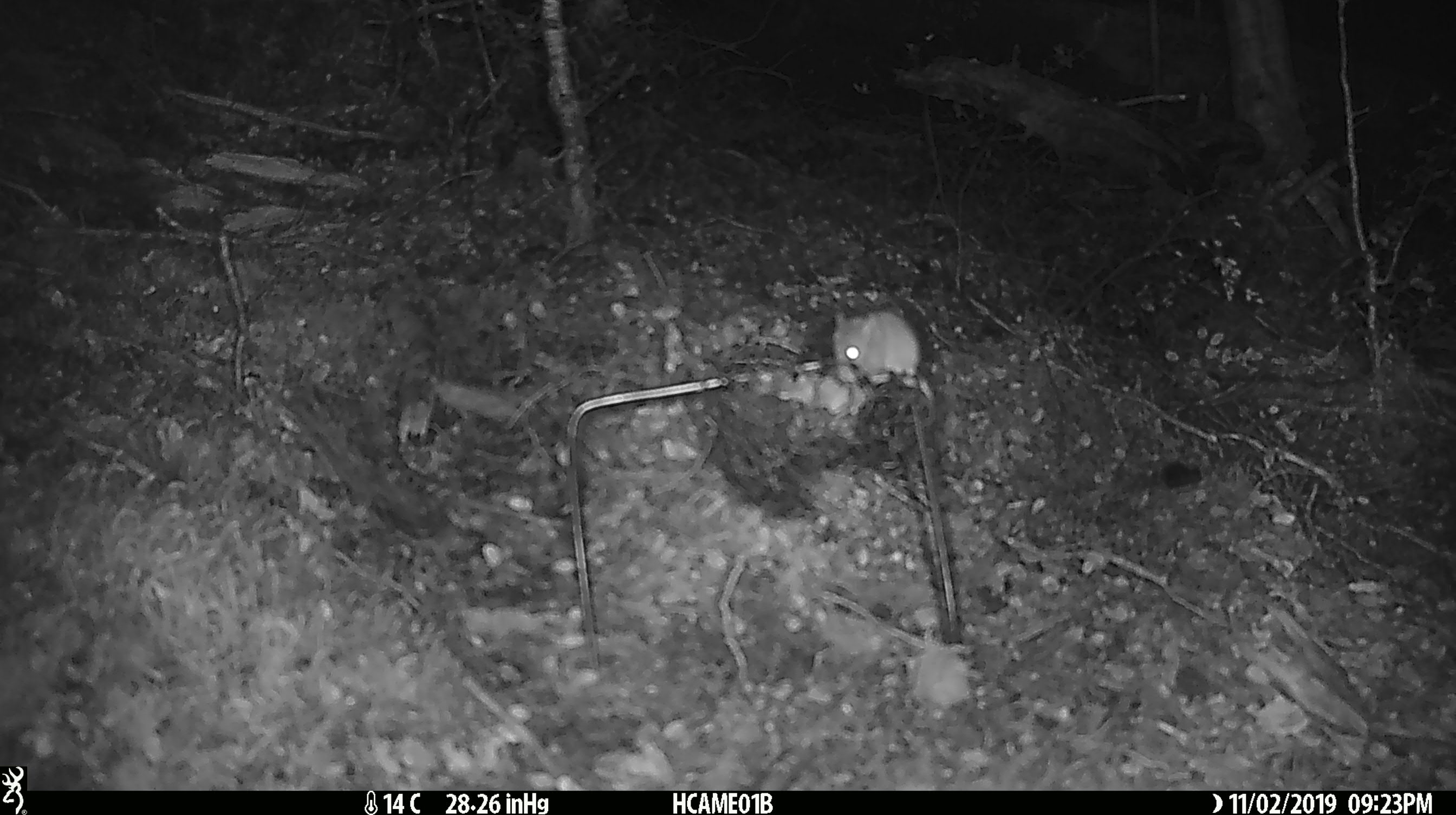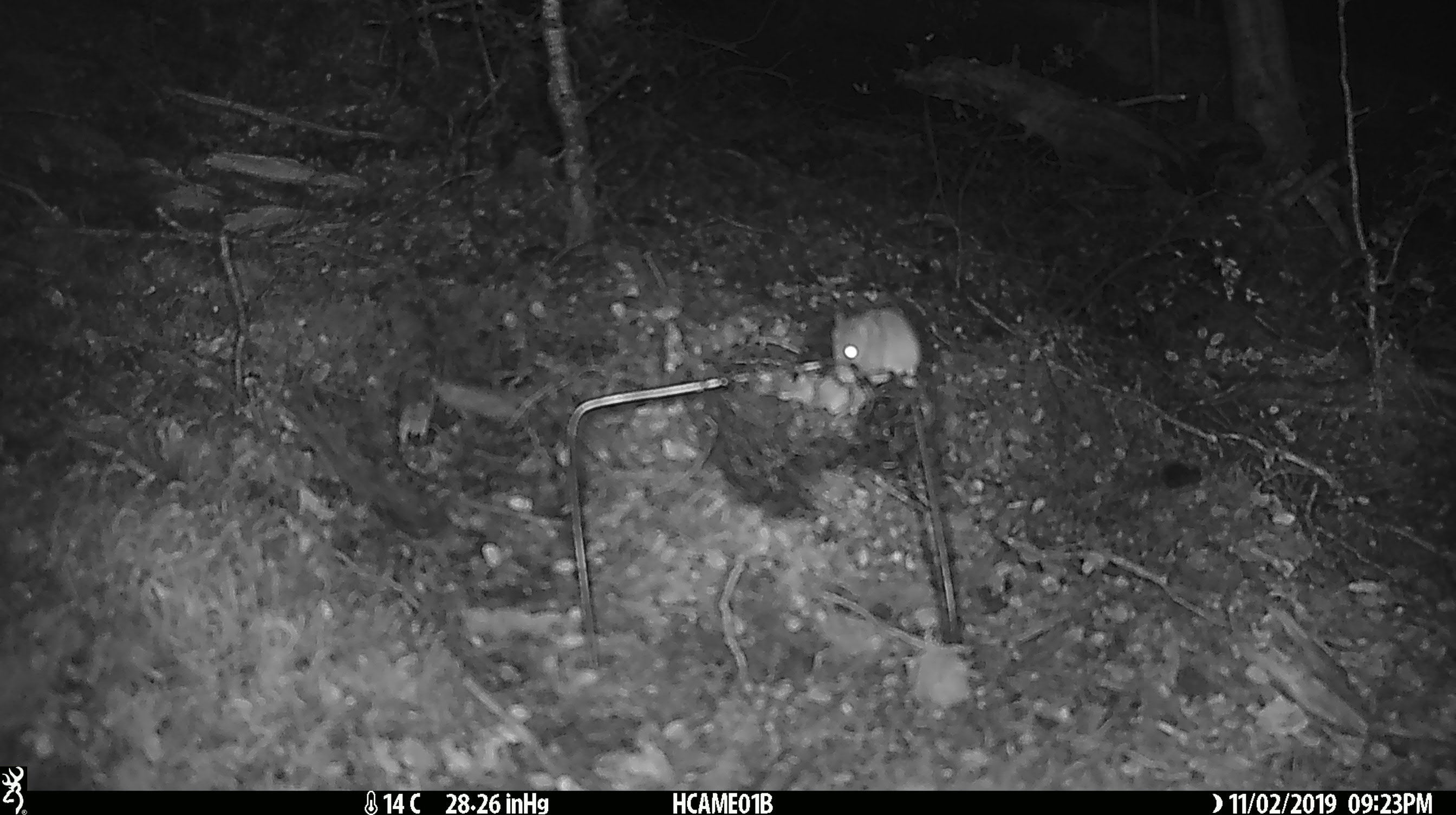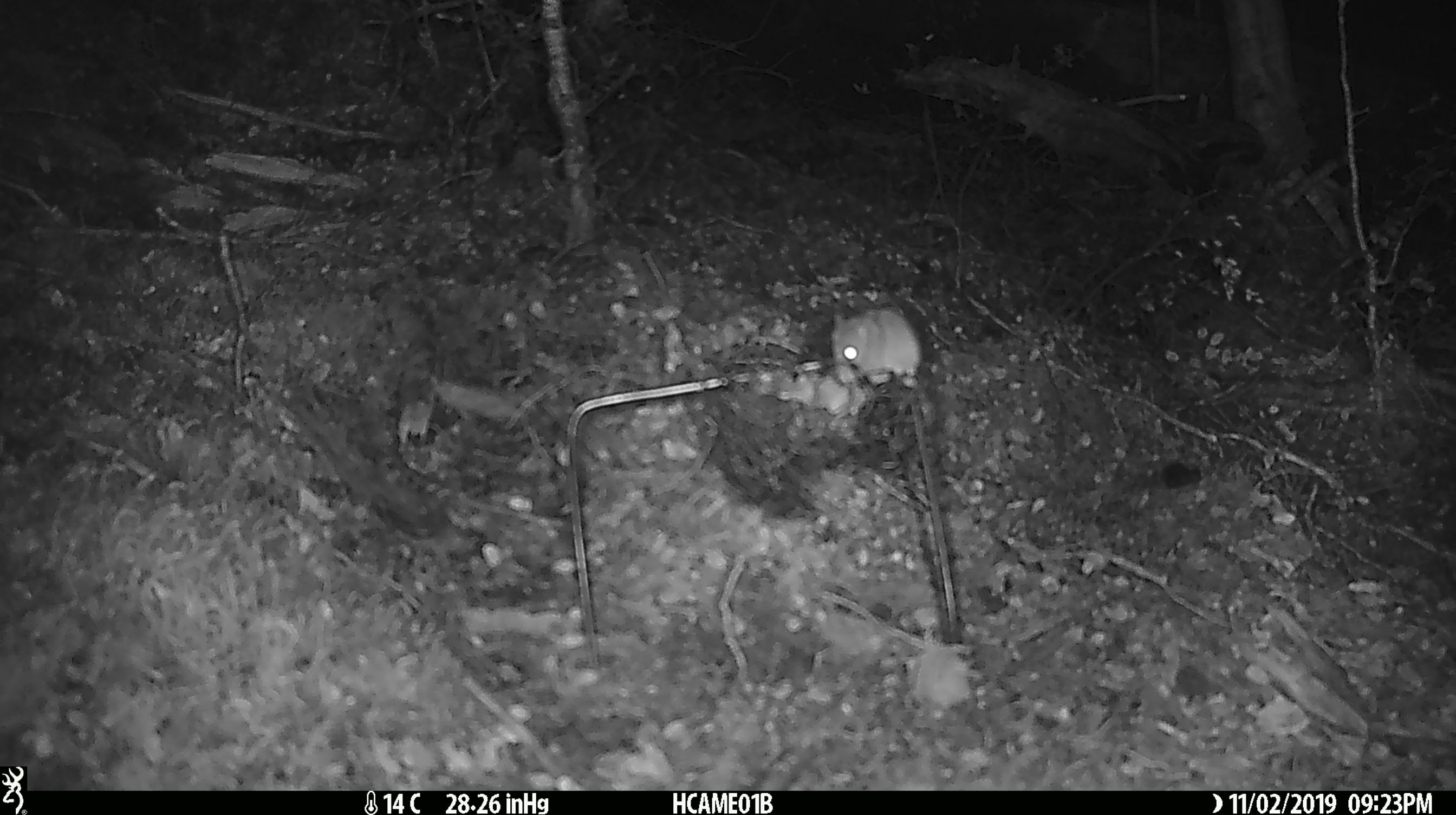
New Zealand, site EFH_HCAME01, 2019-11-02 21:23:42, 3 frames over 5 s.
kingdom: Animalia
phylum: Chordata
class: Mammalia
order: Rodentia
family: Muridae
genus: Mus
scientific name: Mus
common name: mouse